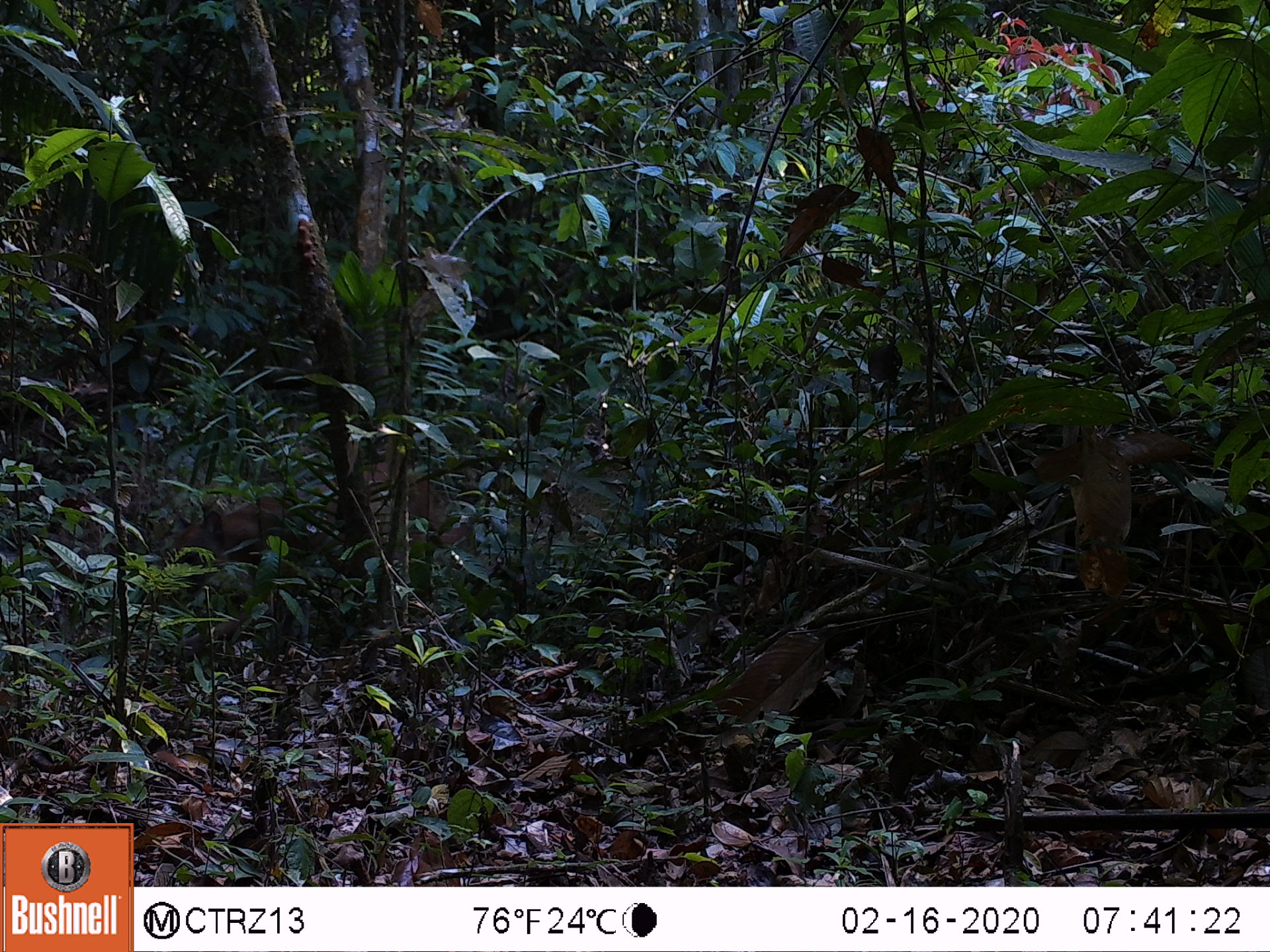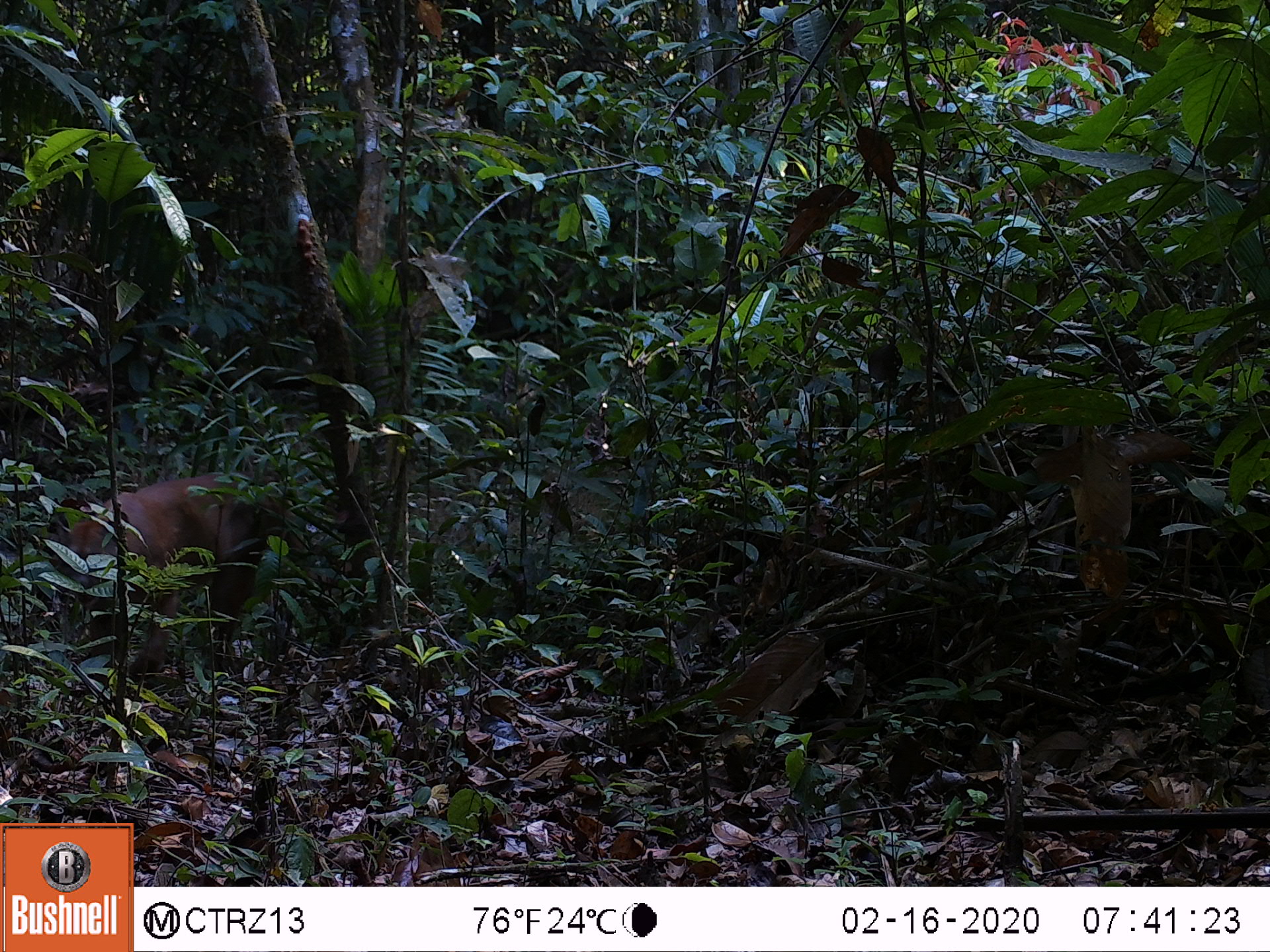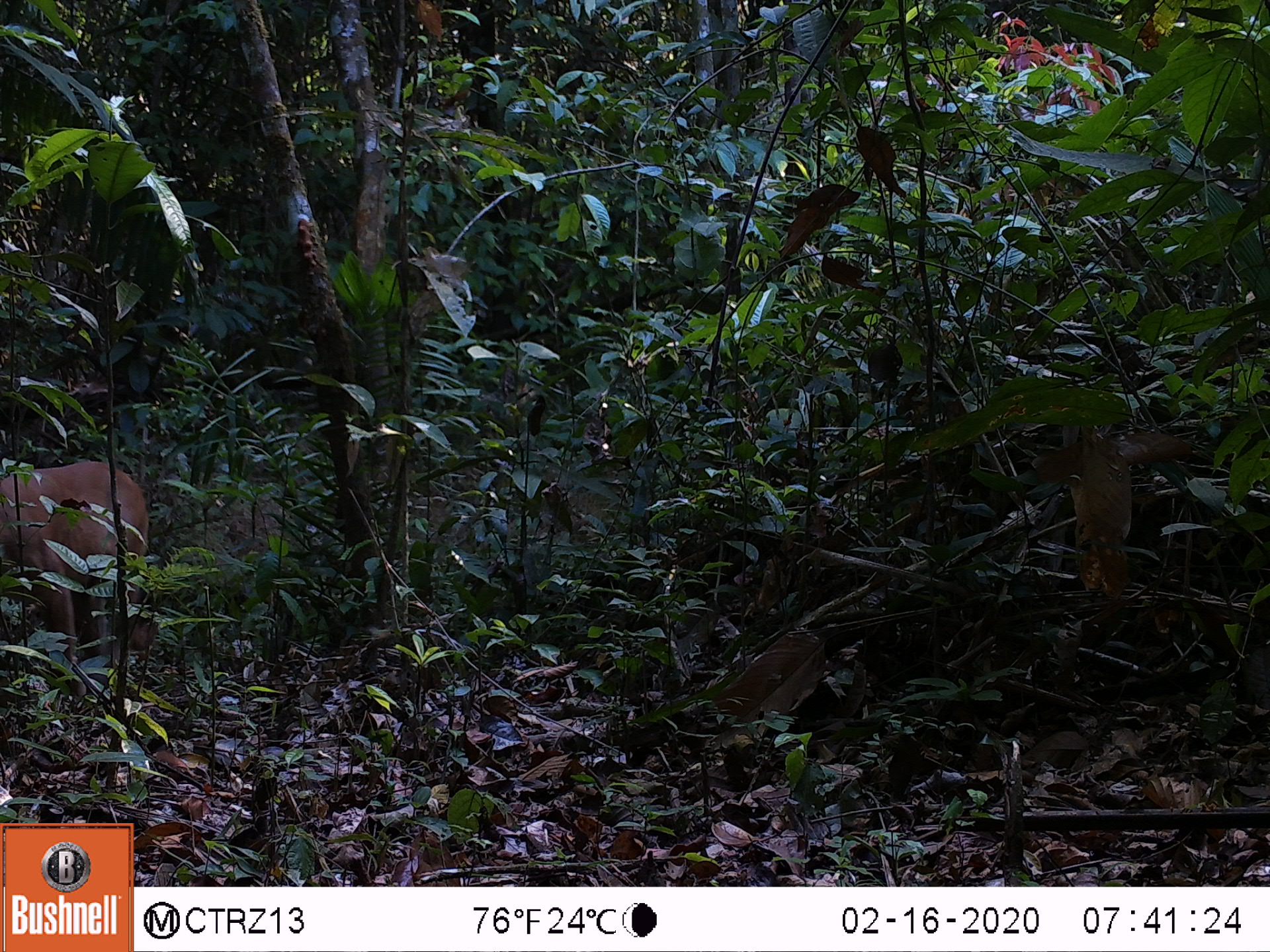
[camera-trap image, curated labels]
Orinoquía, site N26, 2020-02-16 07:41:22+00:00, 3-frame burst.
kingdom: Animalia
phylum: Chordata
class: Mammalia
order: Carnivora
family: Felidae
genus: Puma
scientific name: Puma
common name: puma